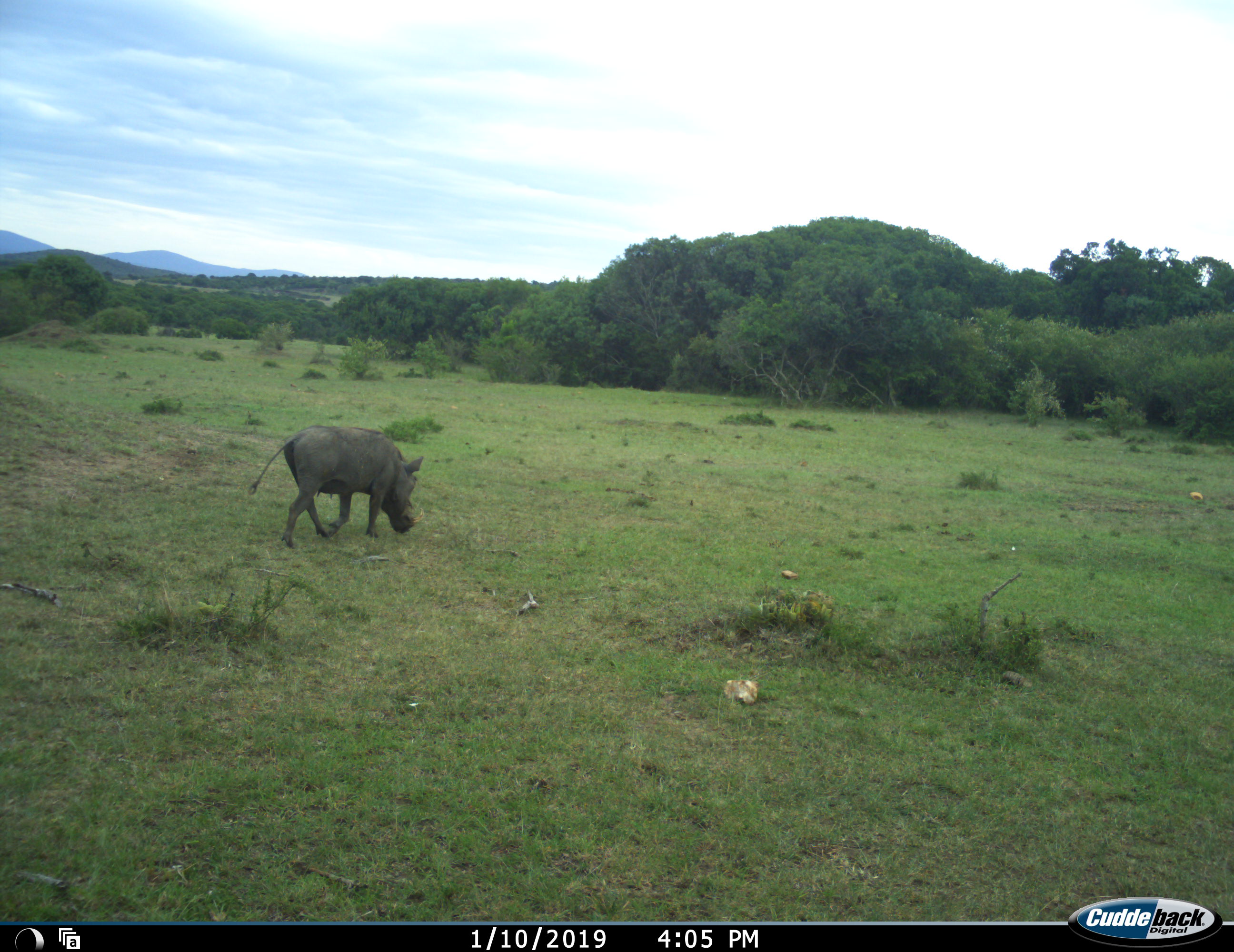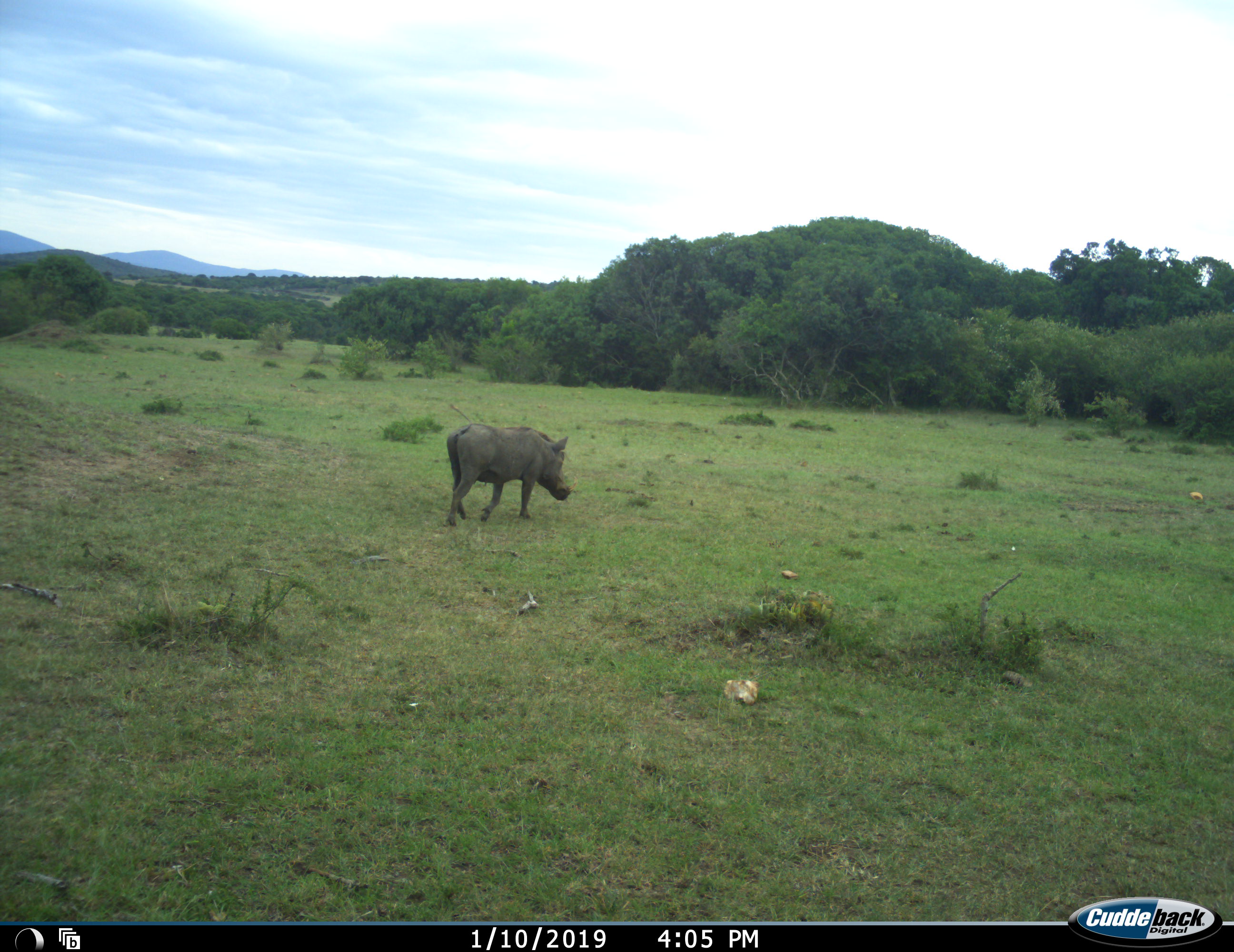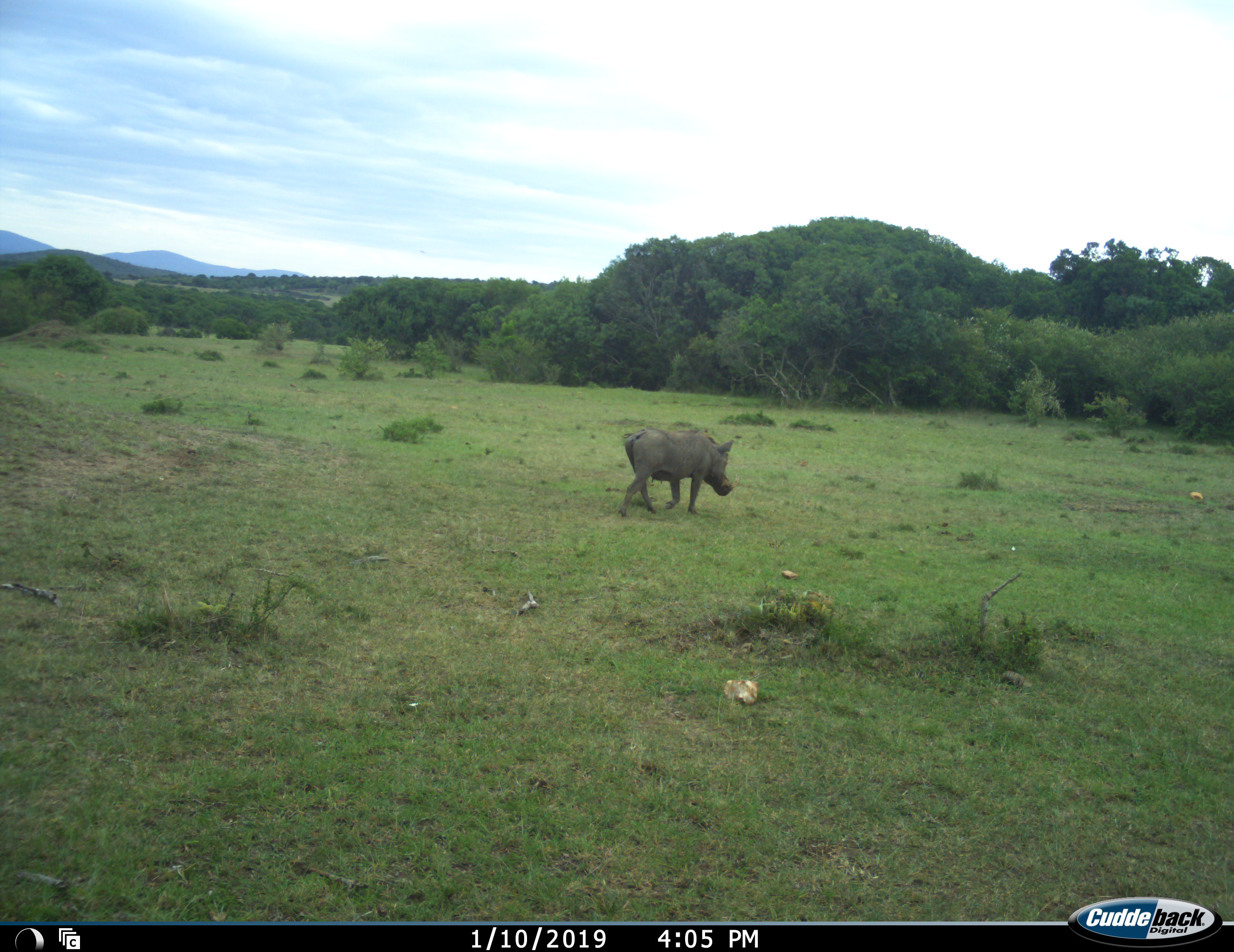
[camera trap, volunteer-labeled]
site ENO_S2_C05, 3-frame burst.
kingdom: Animalia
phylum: Chordata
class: Mammalia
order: Artiodactyla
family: Suidae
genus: Phacochoerus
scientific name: Phacochoerus africanus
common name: warthog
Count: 1.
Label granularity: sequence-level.